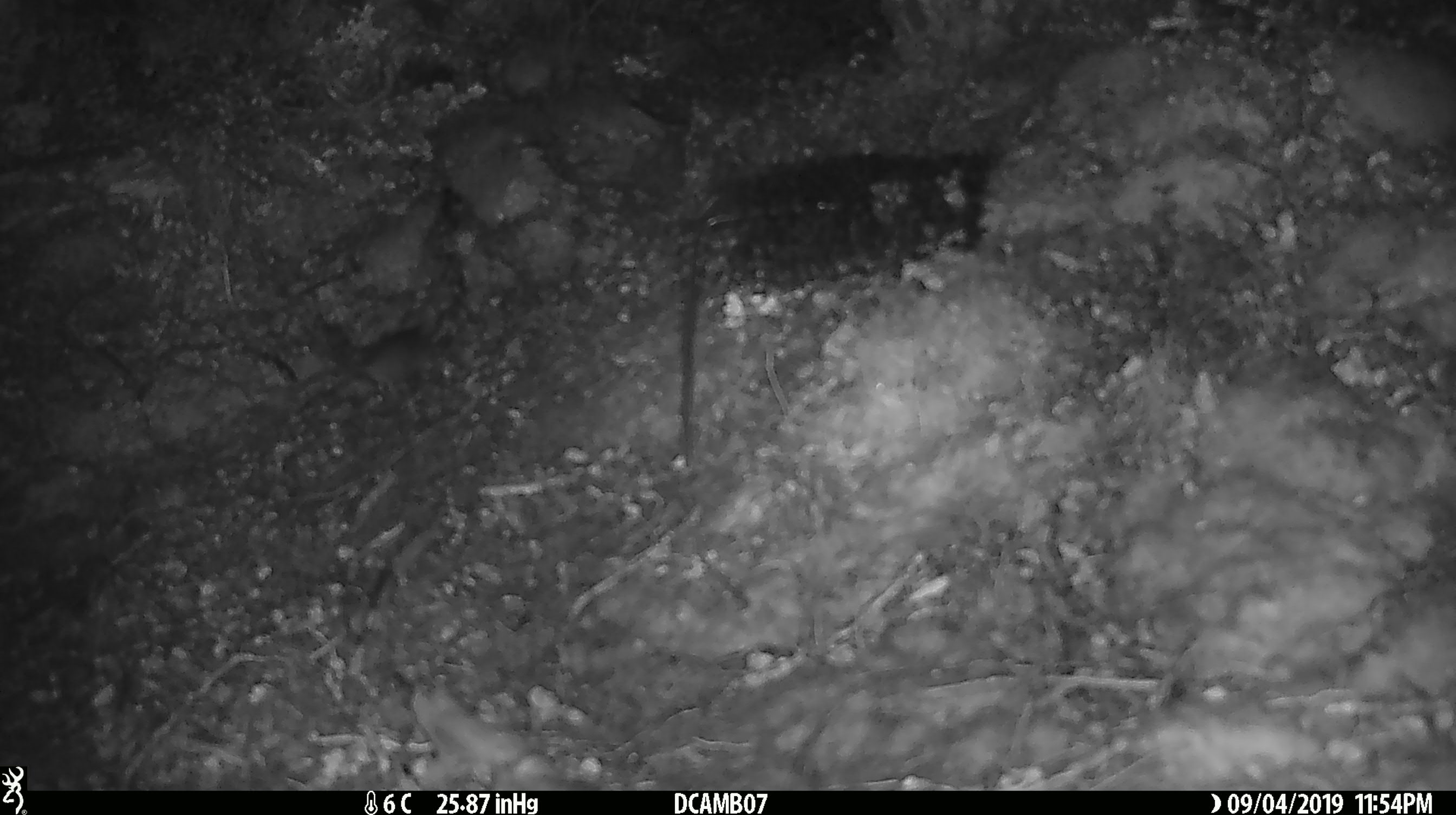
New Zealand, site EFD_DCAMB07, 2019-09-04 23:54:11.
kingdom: Animalia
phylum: Chordata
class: Mammalia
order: Rodentia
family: Muridae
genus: Mus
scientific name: Mus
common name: mouse